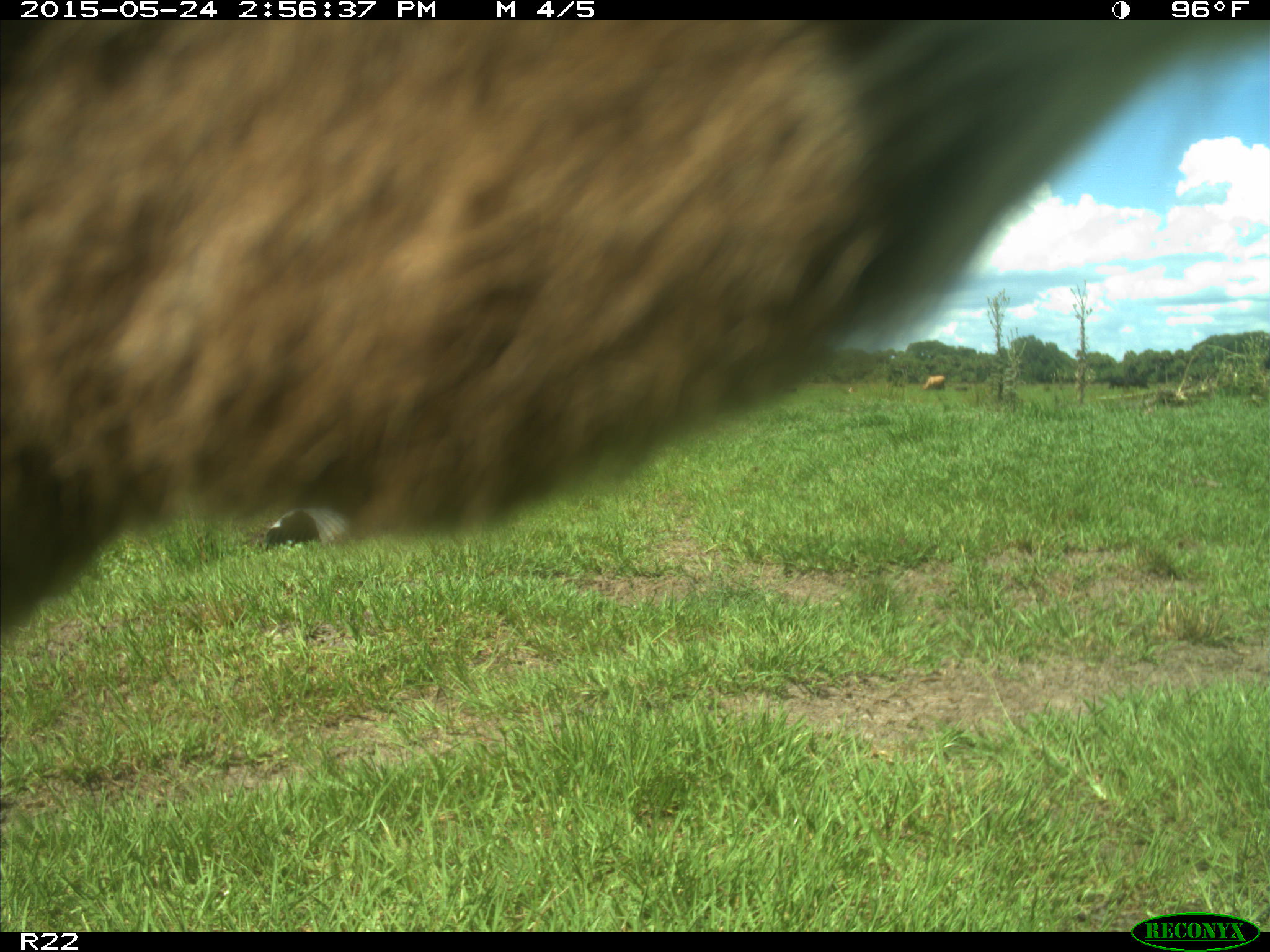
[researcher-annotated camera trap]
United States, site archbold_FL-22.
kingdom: Animalia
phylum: Chordata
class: Mammalia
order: Artiodactyla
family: Bovidae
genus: Bos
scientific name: Bos taurus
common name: domestic cow